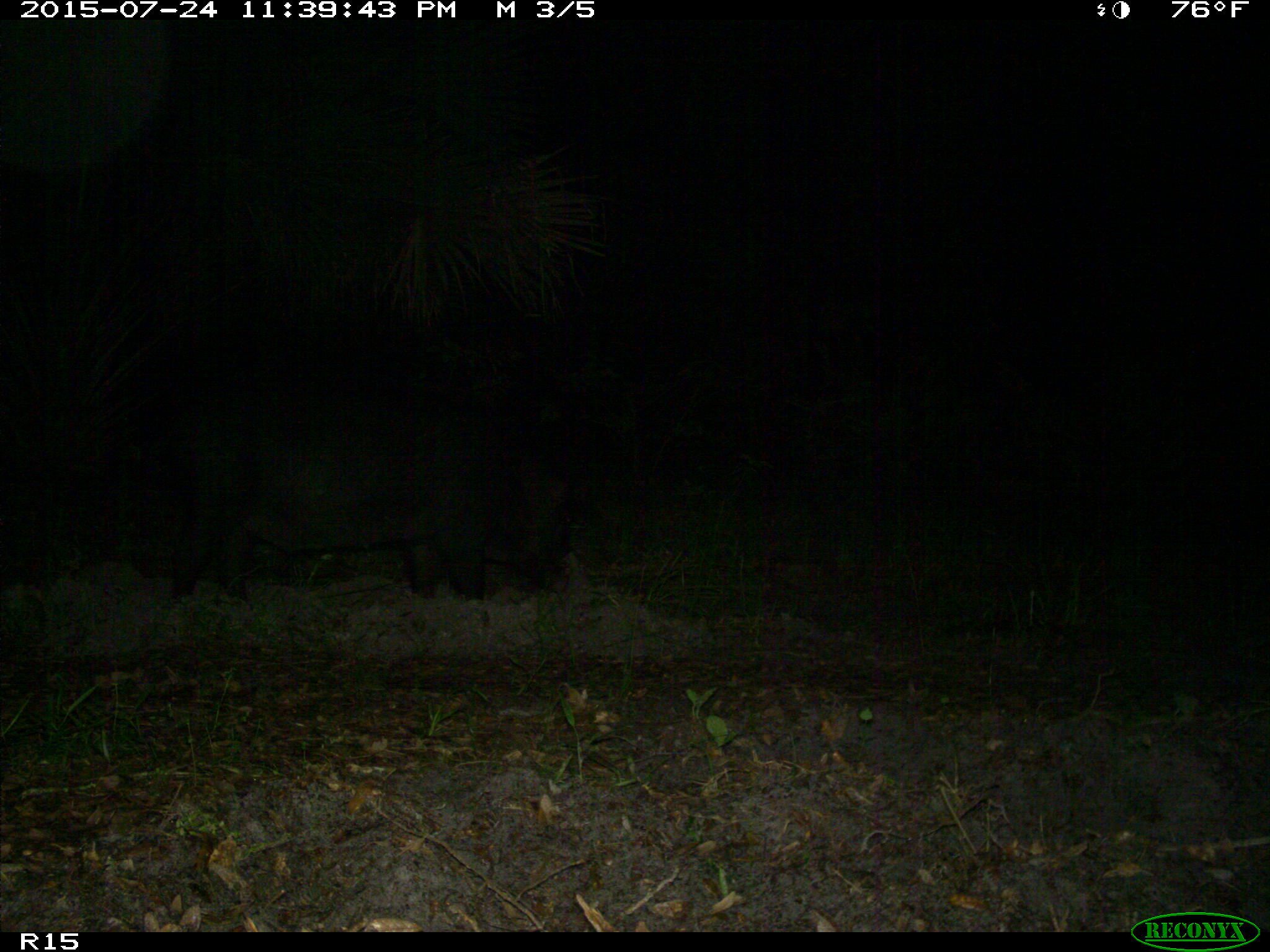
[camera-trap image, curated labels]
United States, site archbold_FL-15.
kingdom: Animalia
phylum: Chordata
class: Mammalia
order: Artiodactyla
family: Suidae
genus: Sus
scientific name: Sus scrofa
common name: wild boar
Sus scrofa (wild boar).